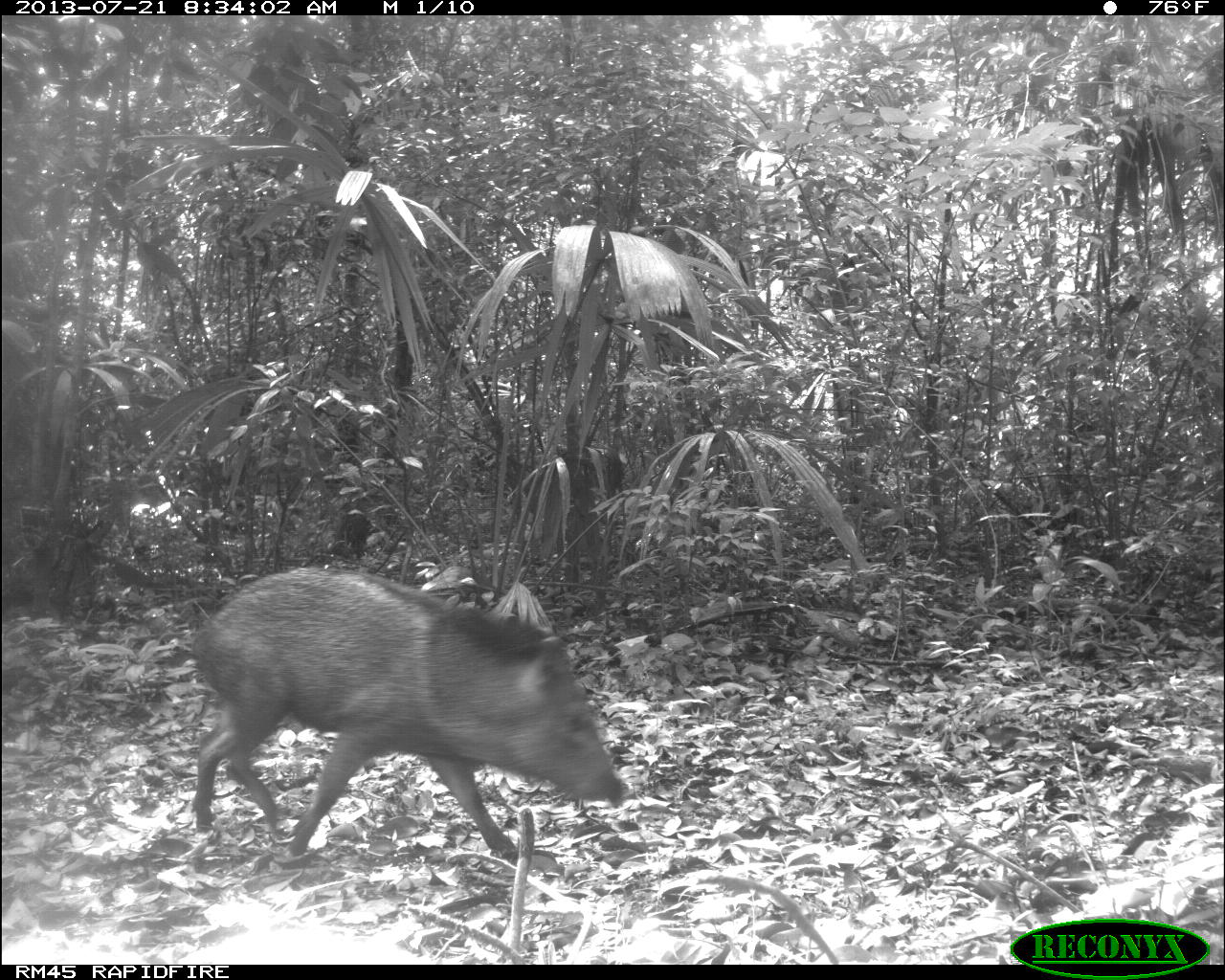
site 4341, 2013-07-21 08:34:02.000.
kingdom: Animalia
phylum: Chordata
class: Mammalia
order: Artiodactyla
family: Tayassuidae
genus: Pecari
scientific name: Pecari tajacu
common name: collared peccary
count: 1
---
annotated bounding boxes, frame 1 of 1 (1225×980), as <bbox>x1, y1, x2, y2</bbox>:
pecari tajacu: <bbox>191, 564, 626, 857</bbox>